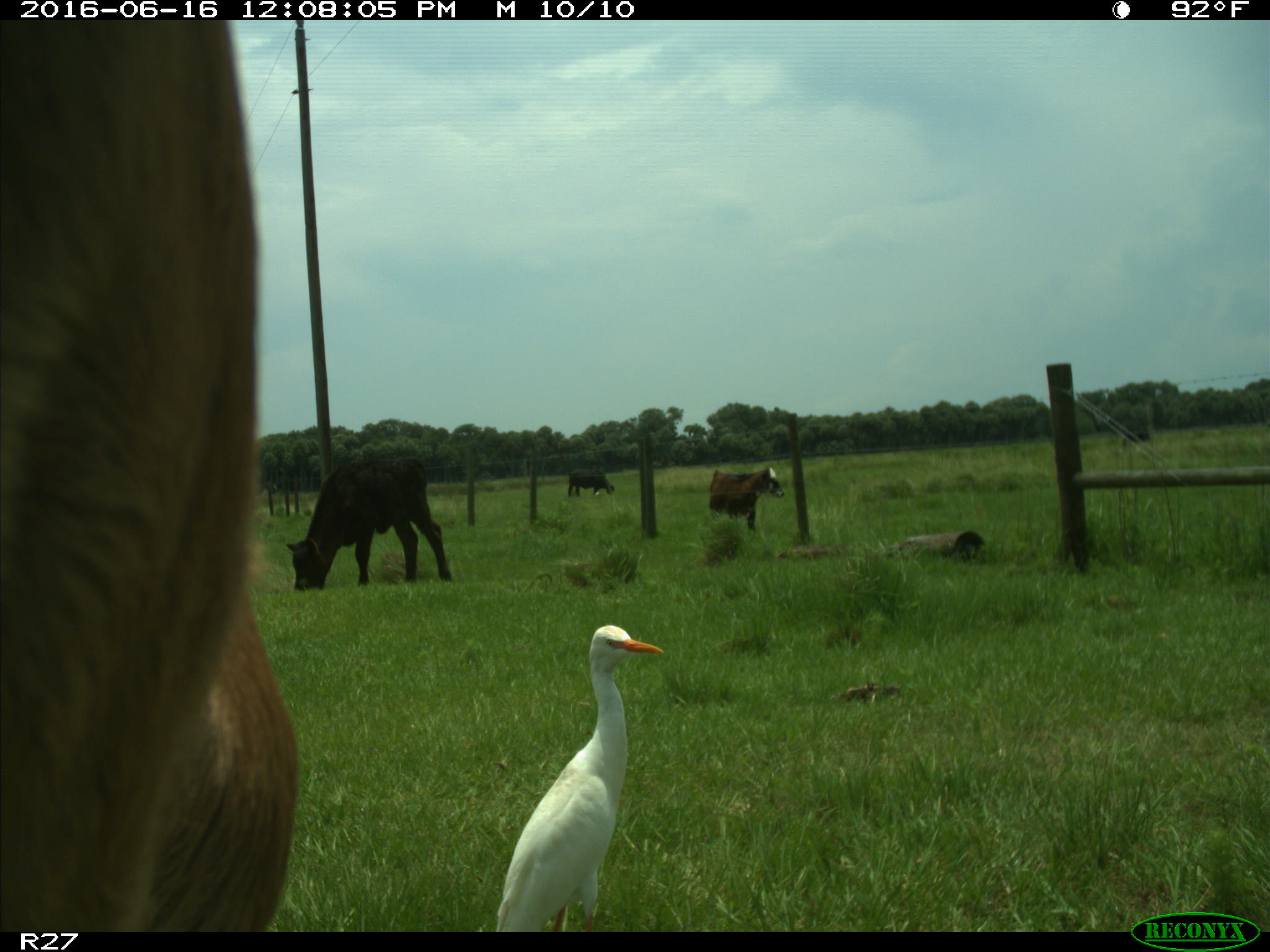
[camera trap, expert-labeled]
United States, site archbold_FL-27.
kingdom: Animalia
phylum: Chordata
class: Mammalia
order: Artiodactyla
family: Bovidae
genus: Bos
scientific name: Bos taurus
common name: domestic cow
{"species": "Bos taurus (domestic cow)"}